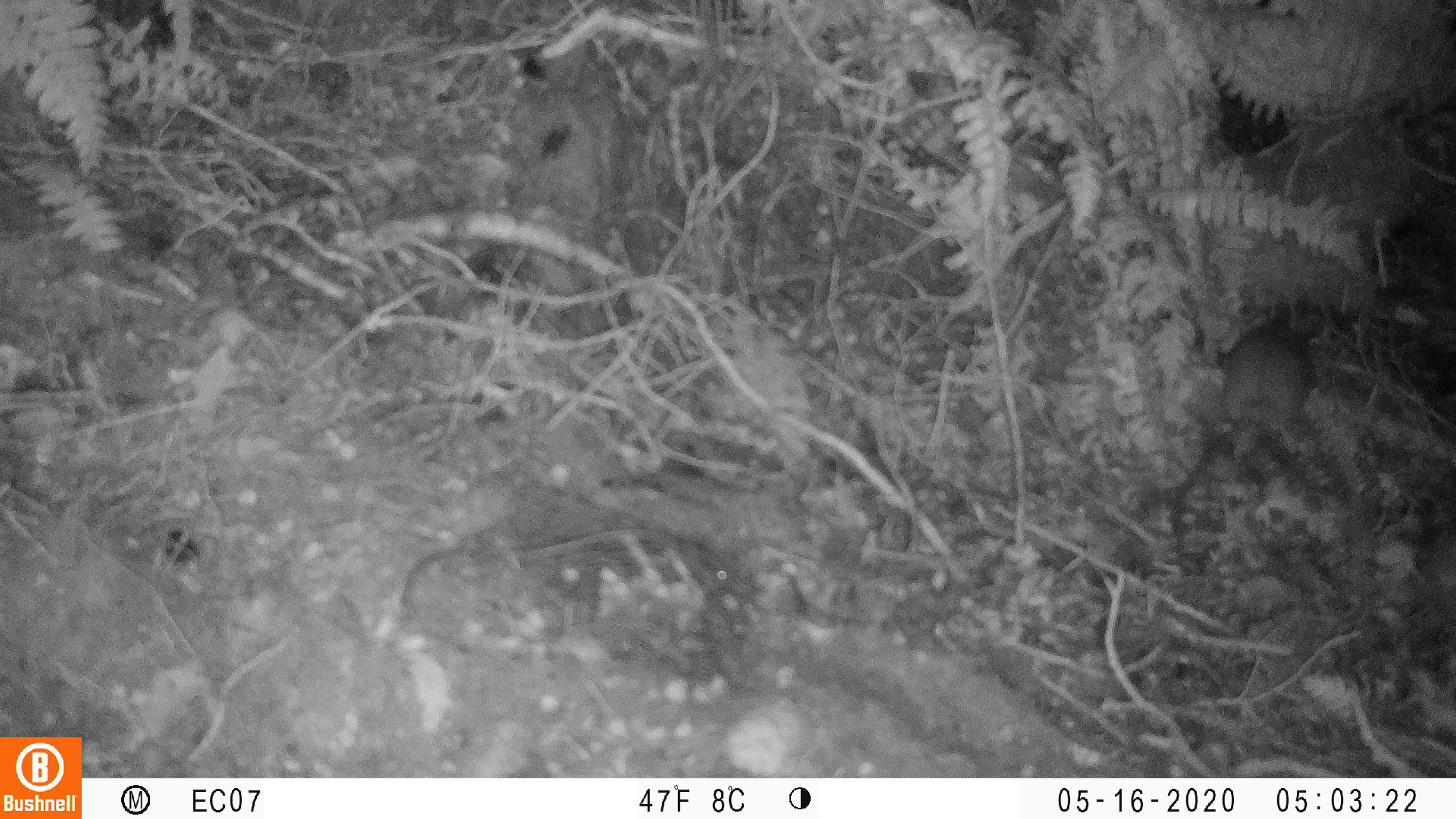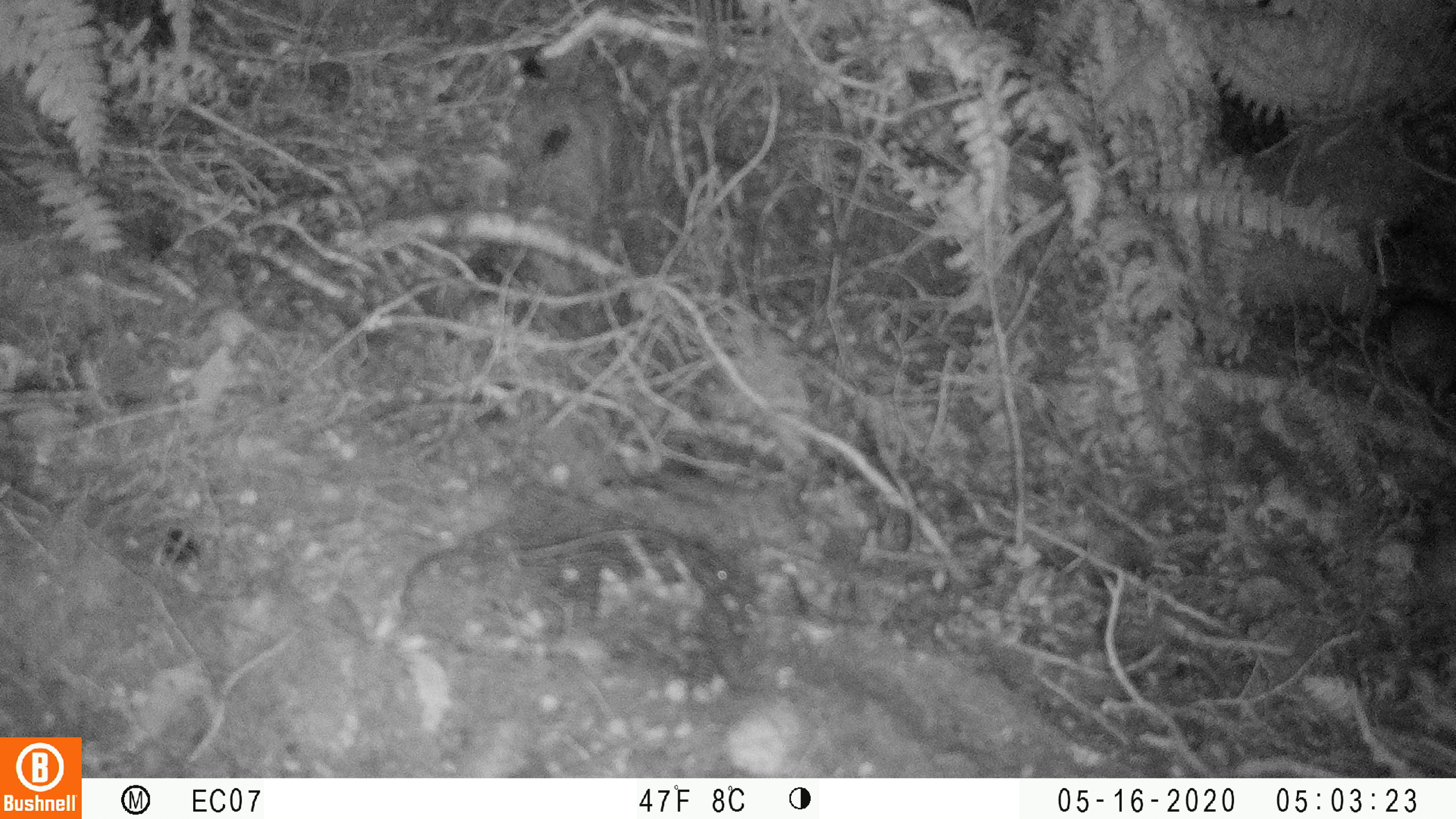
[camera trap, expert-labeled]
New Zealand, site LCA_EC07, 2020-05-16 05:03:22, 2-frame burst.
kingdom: Animalia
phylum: Chordata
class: Mammalia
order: Rodentia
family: Muridae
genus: Rattus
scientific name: Rattus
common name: rat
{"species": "rat (Rattus)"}